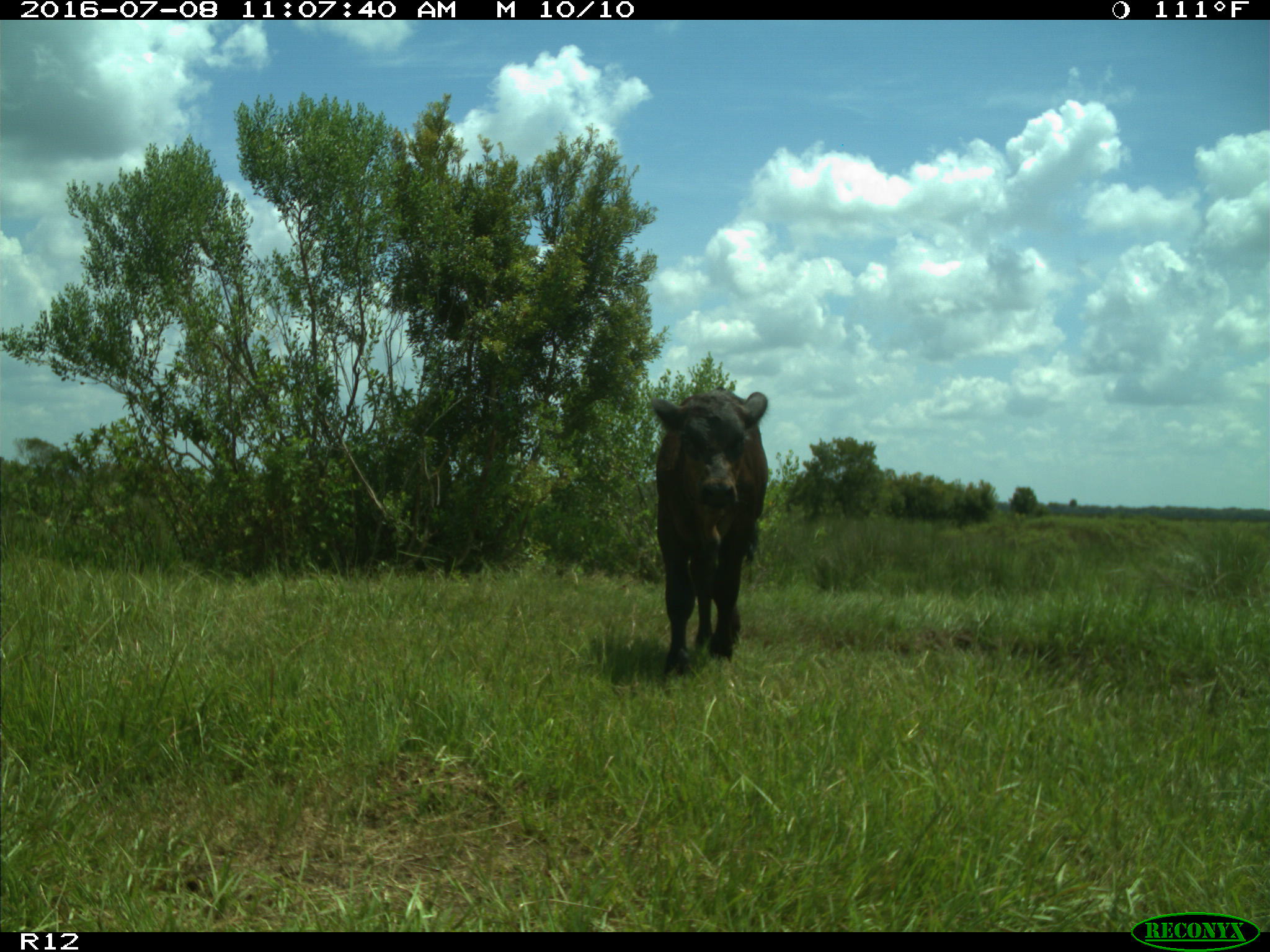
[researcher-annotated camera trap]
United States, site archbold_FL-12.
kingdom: Animalia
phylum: Chordata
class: Mammalia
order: Artiodactyla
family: Bovidae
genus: Bos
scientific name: Bos taurus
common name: domestic cow